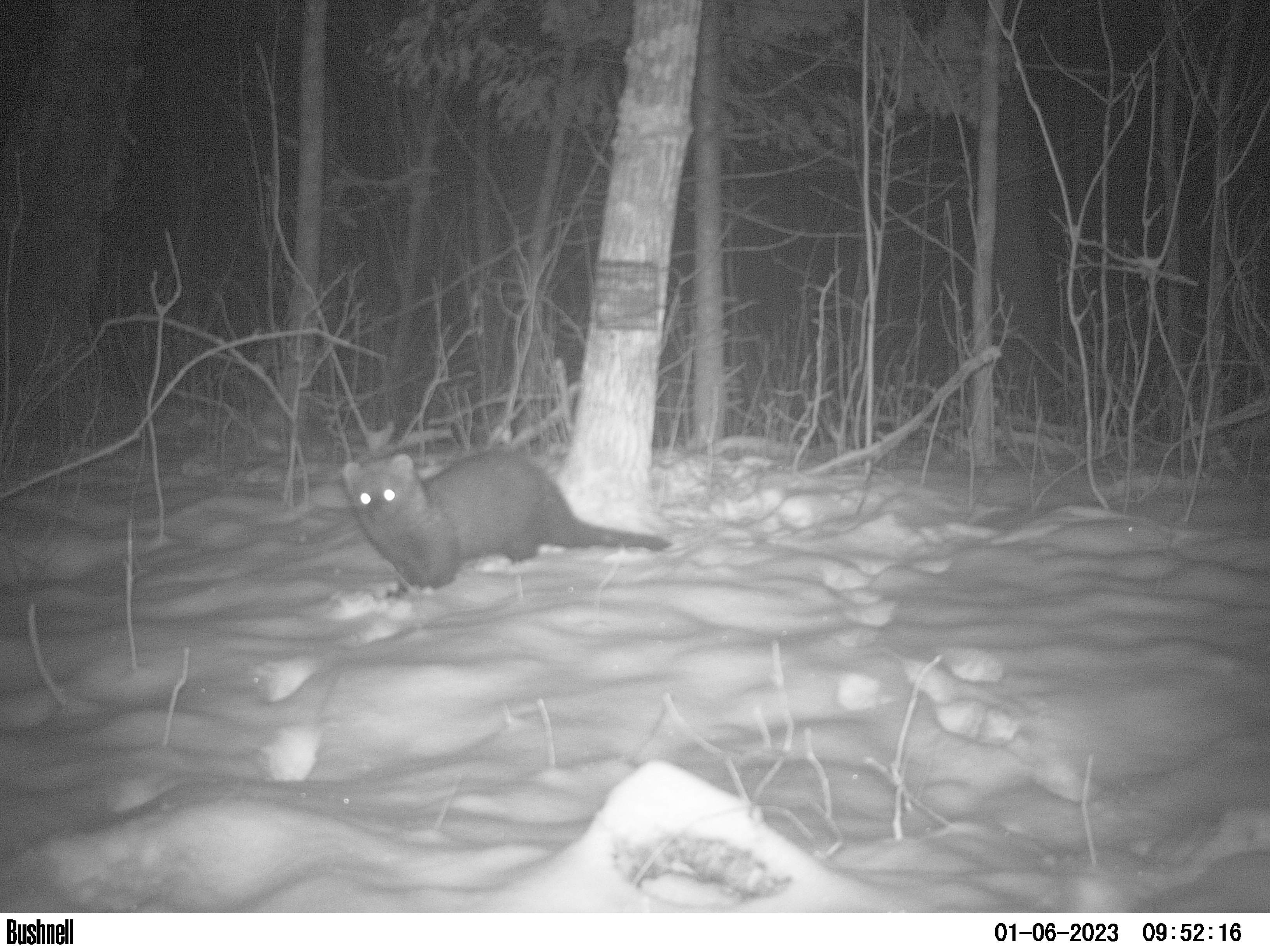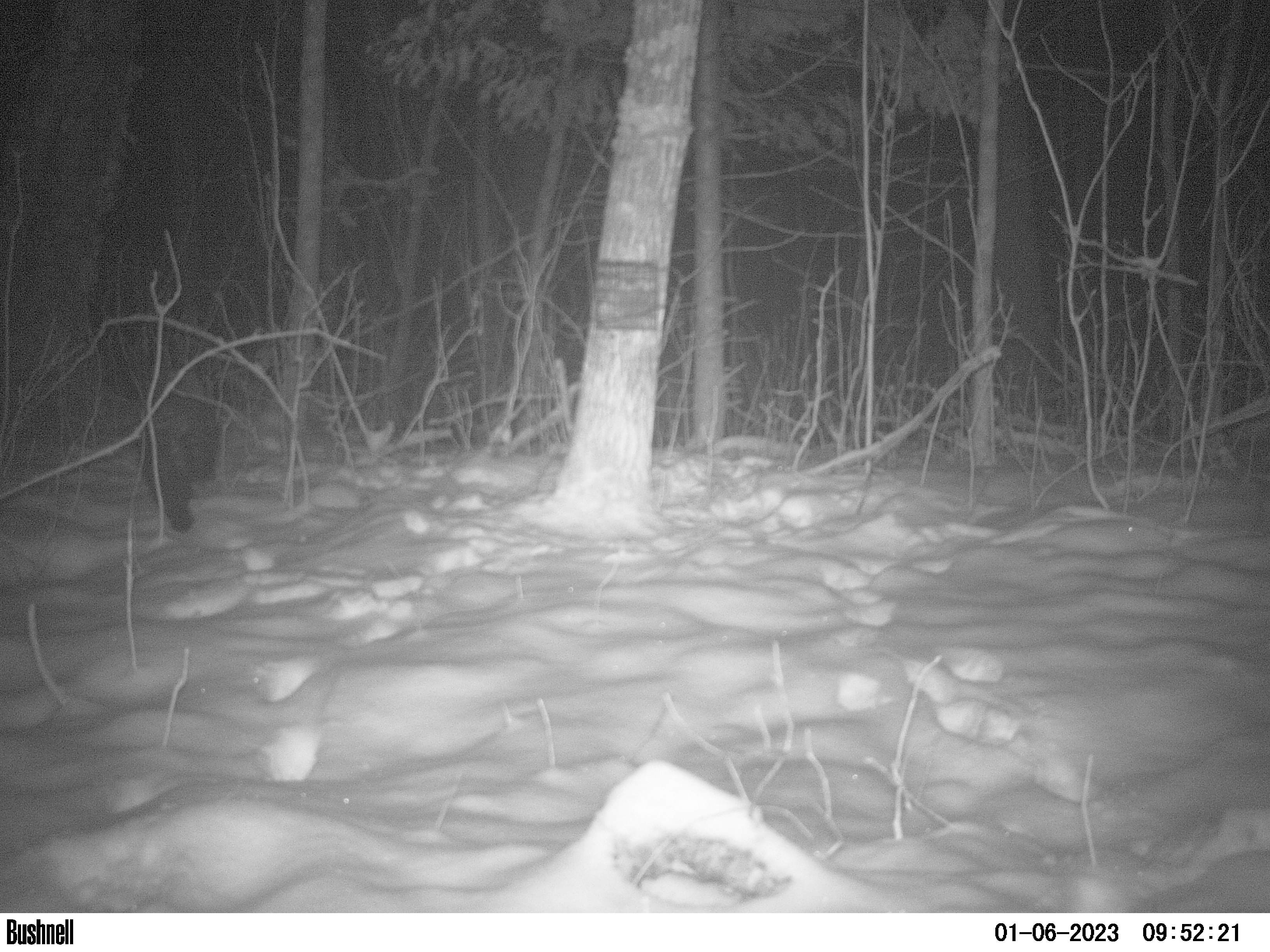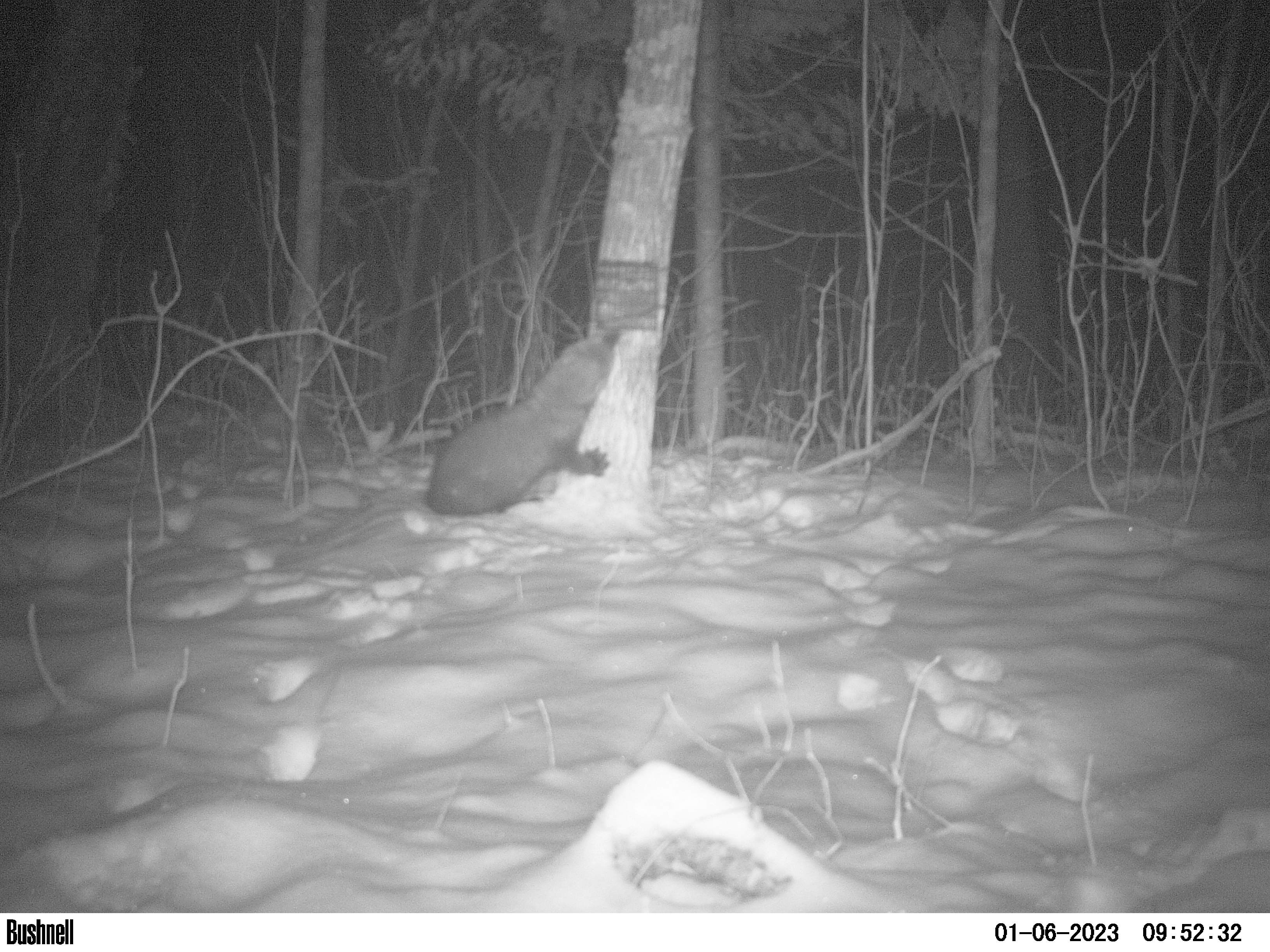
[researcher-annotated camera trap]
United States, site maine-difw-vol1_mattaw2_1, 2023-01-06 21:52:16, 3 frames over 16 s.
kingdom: Animalia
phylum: Chordata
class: Mammalia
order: Carnivora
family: Mustelidae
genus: Pekania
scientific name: Pekania pennanti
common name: fisher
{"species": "fisher (Pekania pennanti)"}